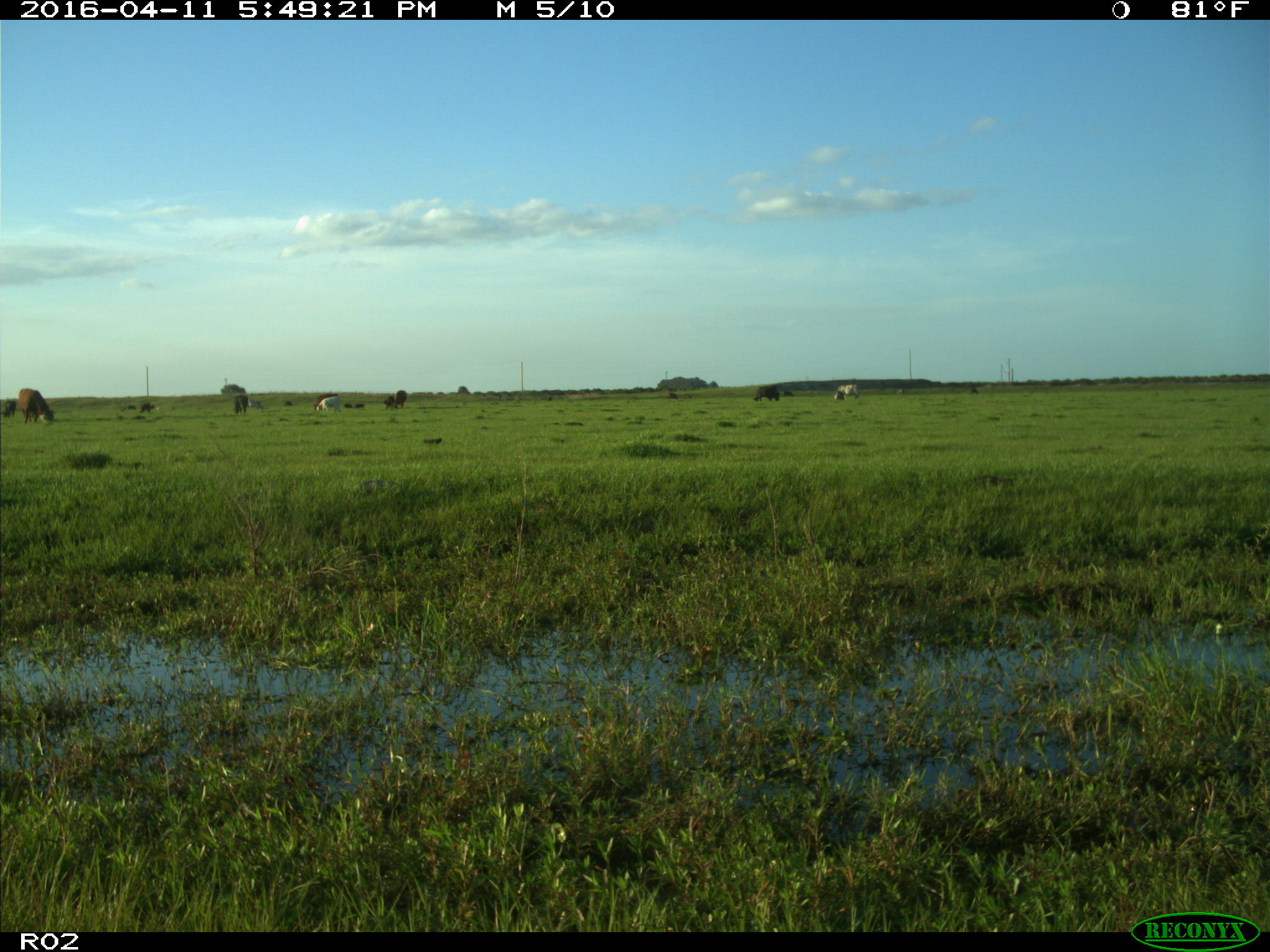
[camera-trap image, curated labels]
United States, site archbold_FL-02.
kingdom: Animalia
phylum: Chordata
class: Mammalia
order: Artiodactyla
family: Bovidae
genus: Bos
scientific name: Bos taurus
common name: domestic cow